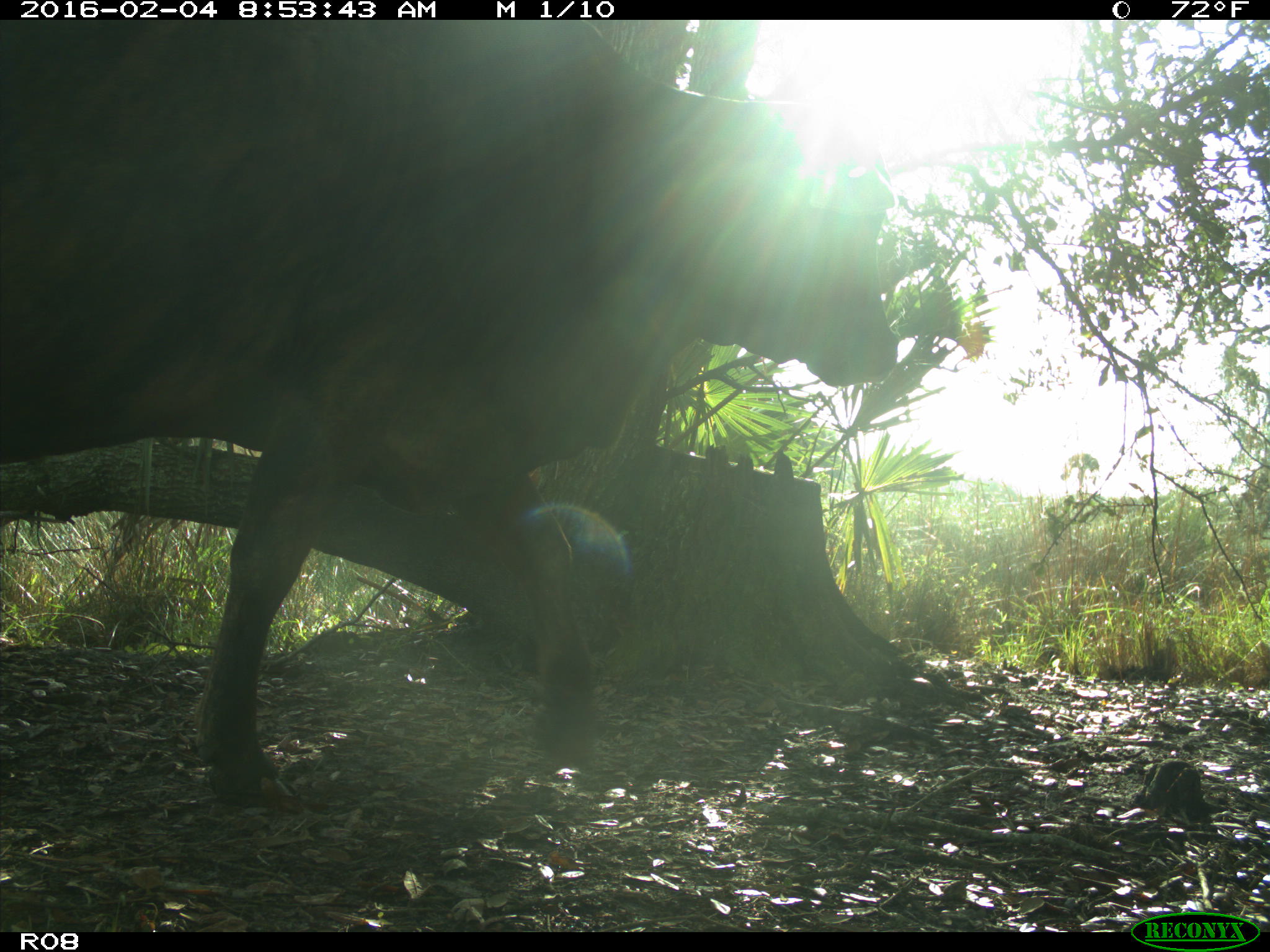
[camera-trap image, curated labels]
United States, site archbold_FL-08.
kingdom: Animalia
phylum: Chordata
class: Mammalia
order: Artiodactyla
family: Bovidae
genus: Bos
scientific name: Bos taurus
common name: domestic cow